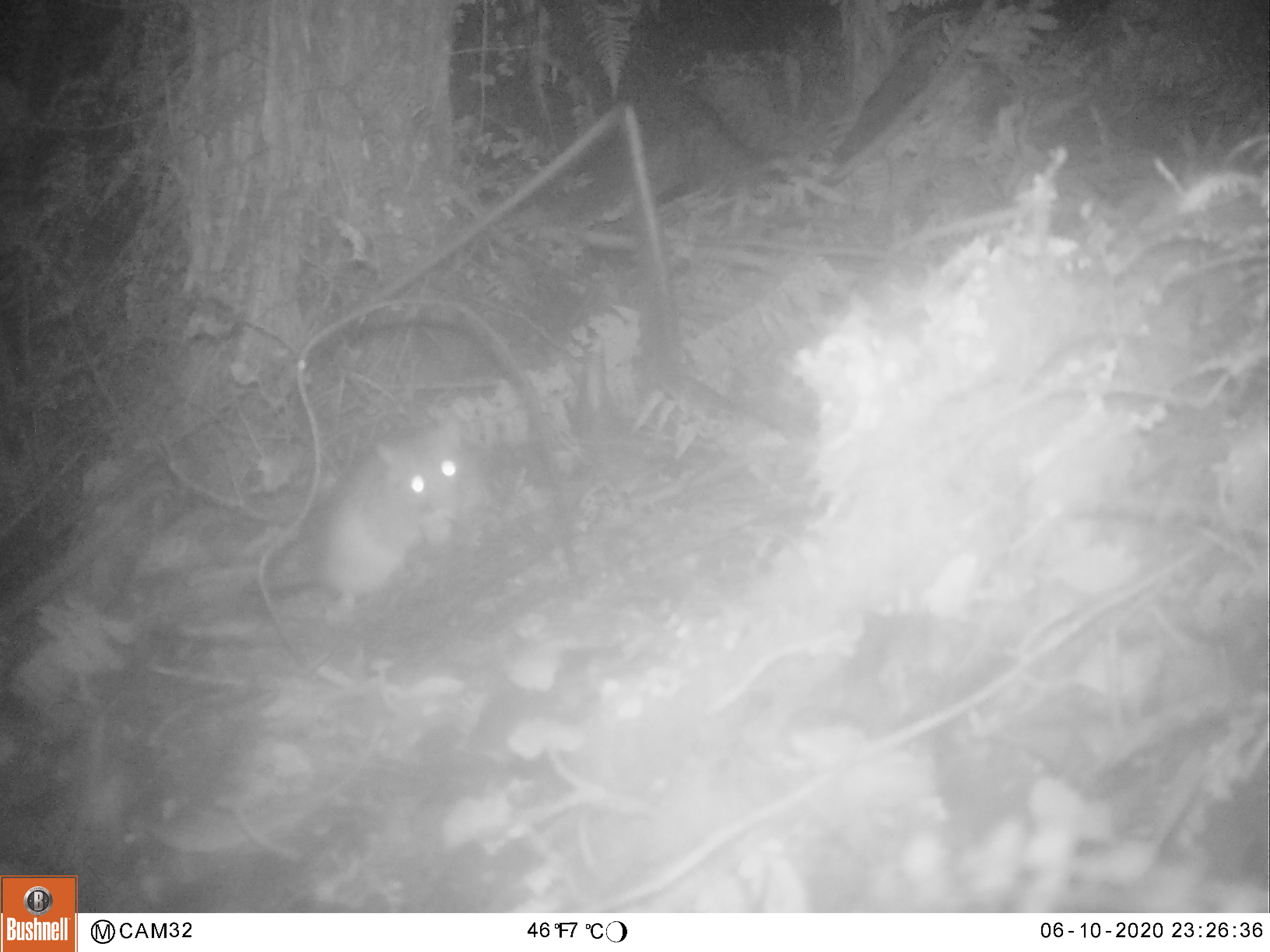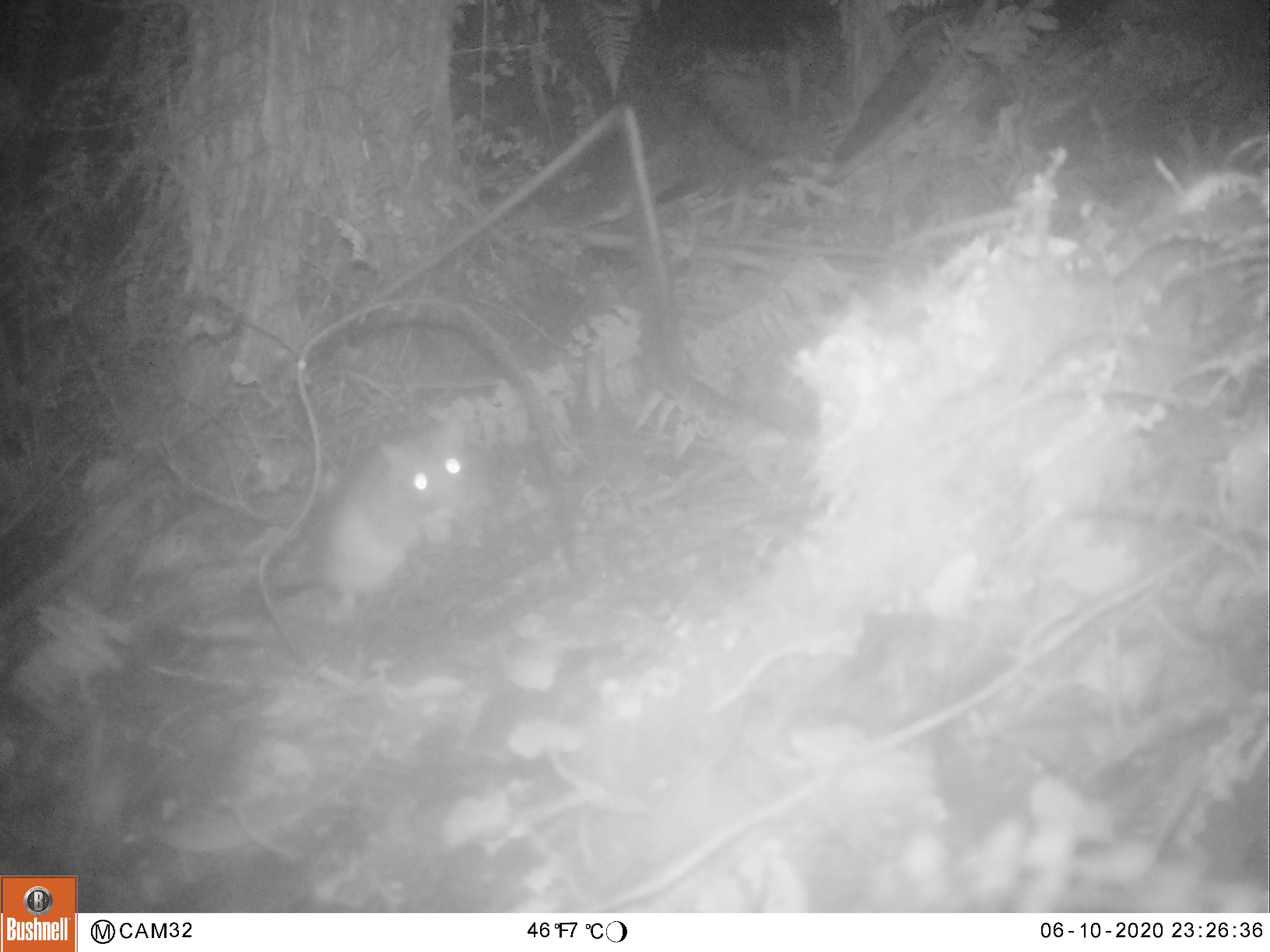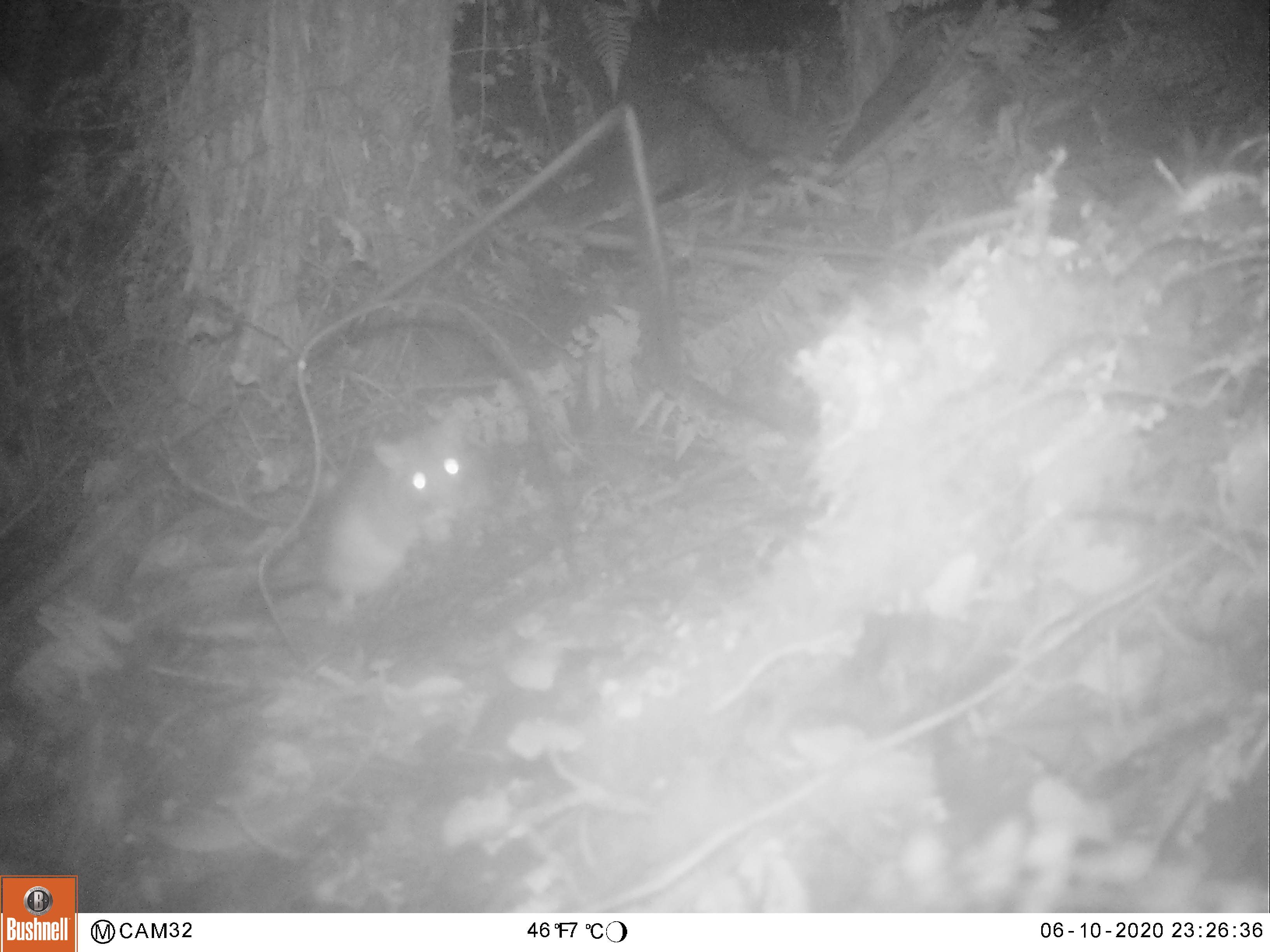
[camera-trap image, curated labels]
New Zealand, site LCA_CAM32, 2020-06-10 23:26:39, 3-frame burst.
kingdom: Animalia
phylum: Chordata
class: Mammalia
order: Rodentia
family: Muridae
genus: Rattus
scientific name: Rattus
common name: rat